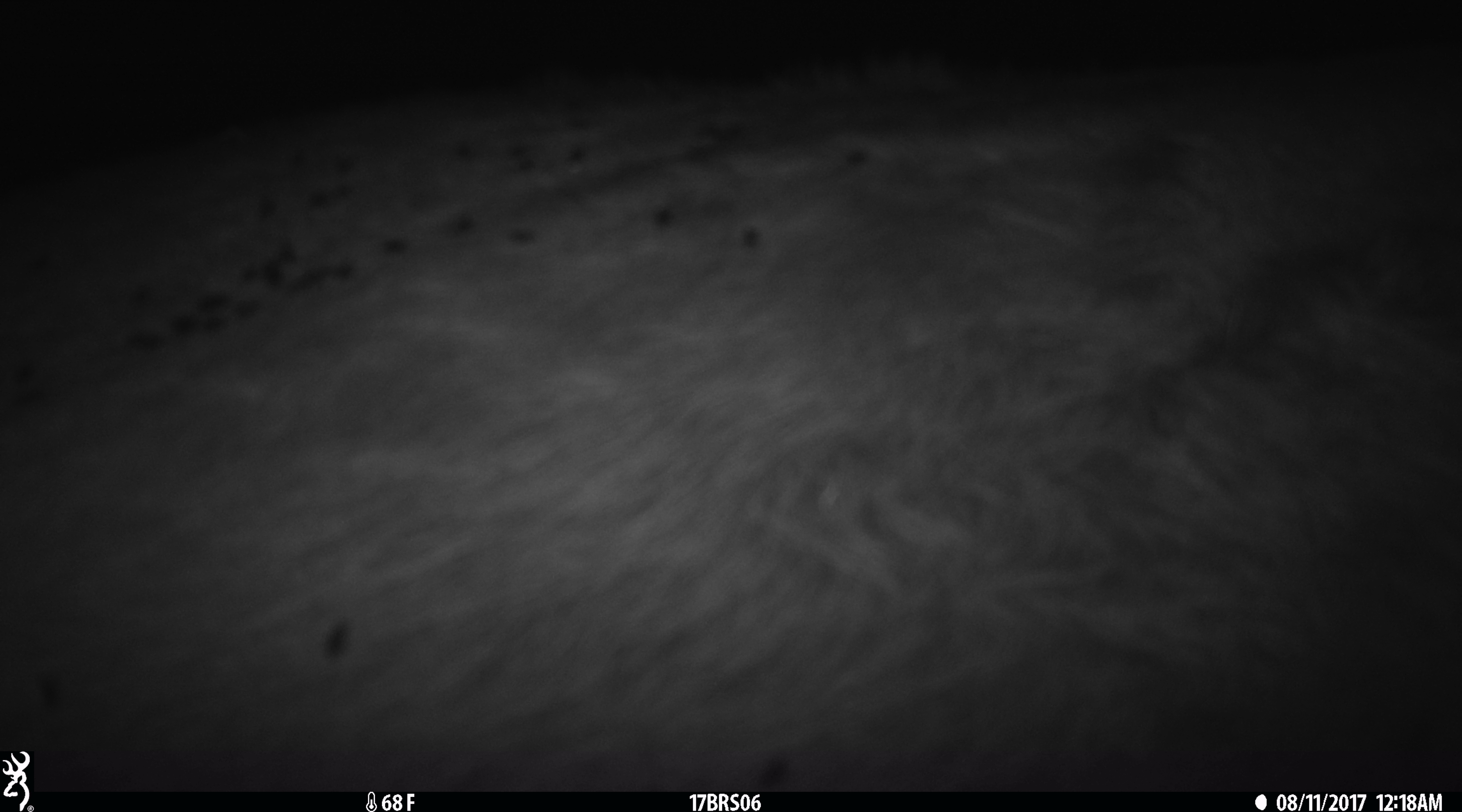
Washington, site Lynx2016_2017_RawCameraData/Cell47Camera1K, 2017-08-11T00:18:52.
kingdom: Animalia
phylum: Chordata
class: Mammalia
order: Artiodactyla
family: Bovidae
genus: Bos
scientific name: Bos taurus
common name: domestic cattle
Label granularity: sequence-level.